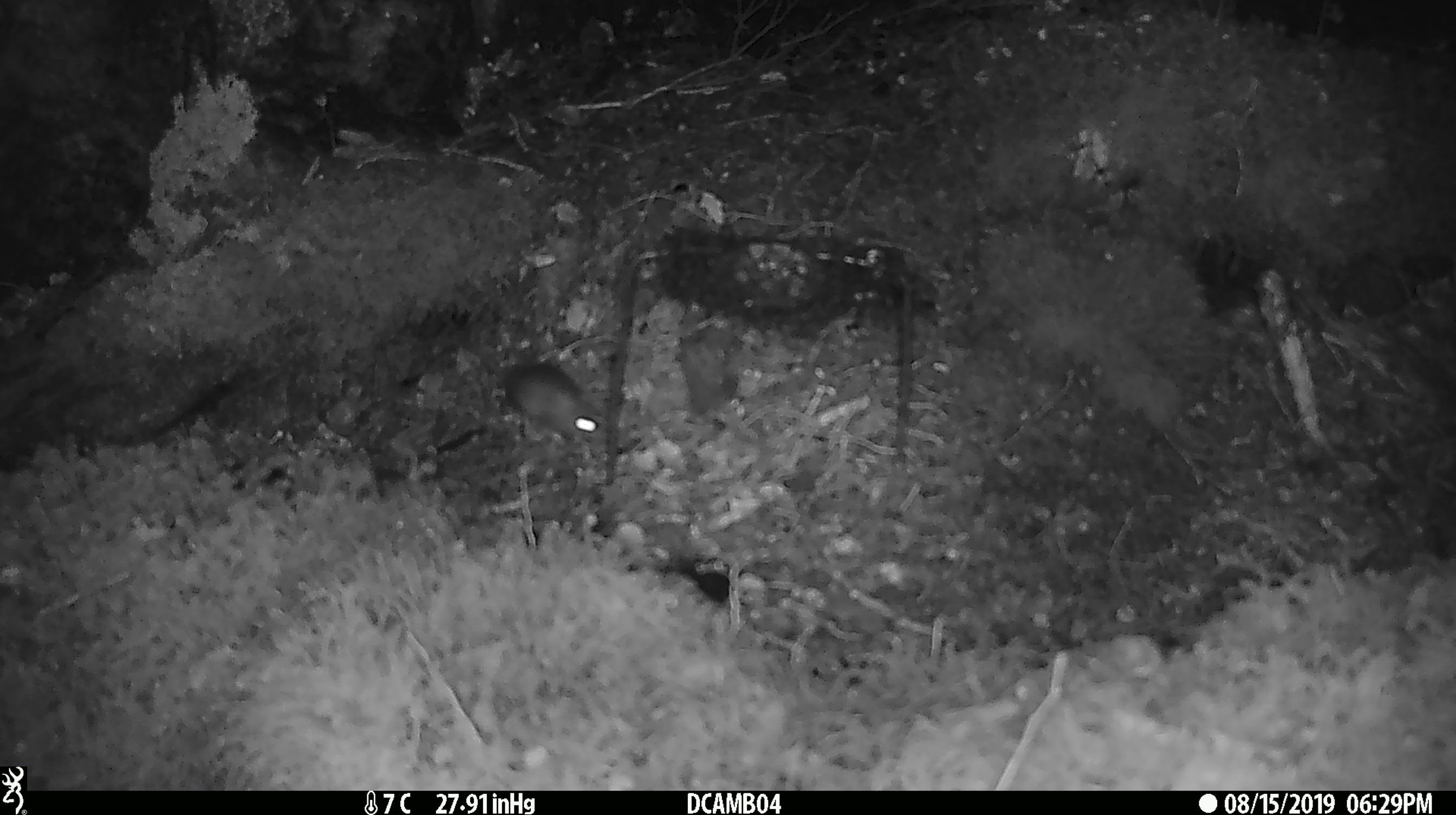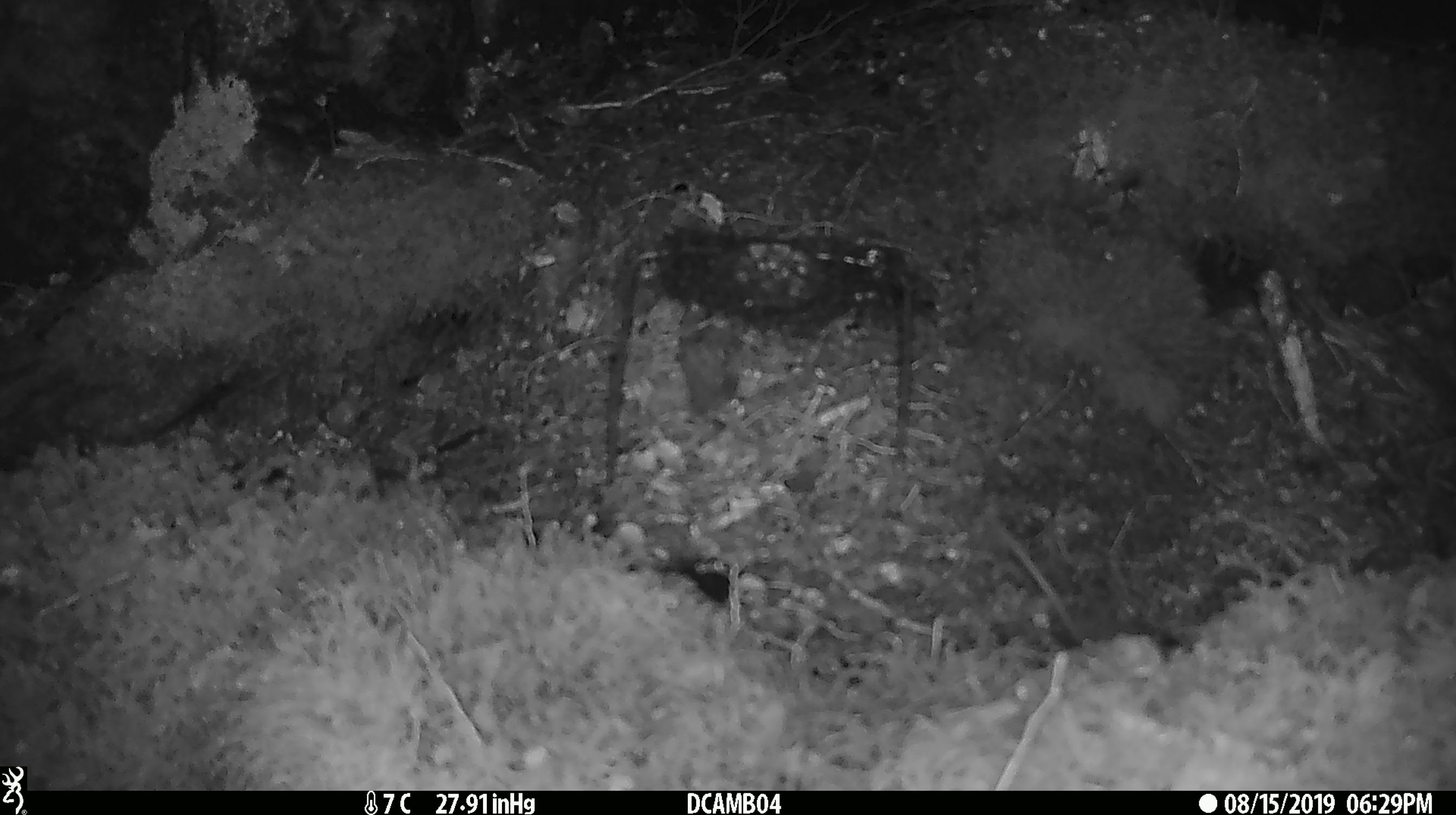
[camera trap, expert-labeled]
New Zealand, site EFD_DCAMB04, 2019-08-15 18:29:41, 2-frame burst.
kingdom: Animalia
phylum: Chordata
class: Mammalia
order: Rodentia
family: Muridae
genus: Mus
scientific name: Mus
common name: mouse